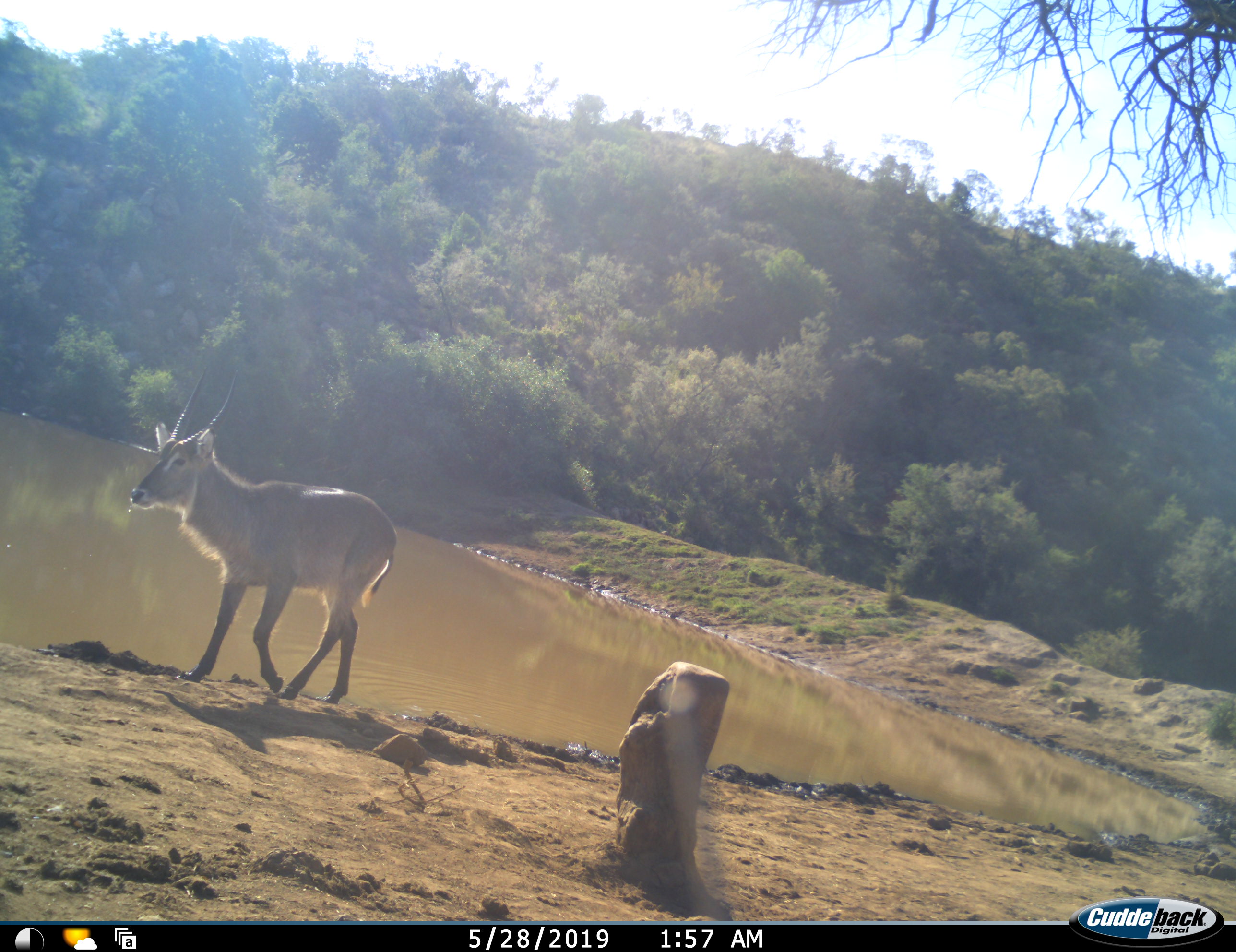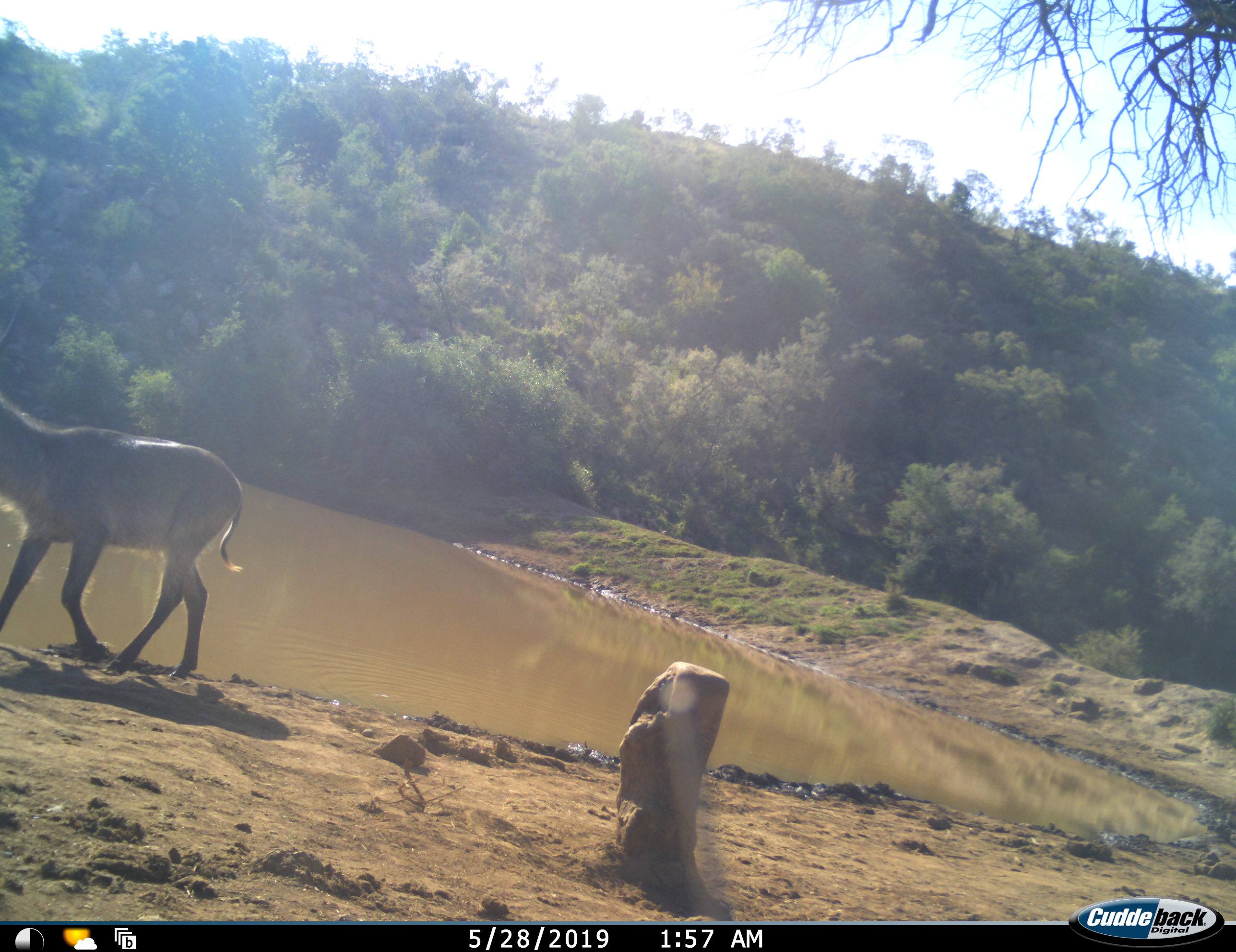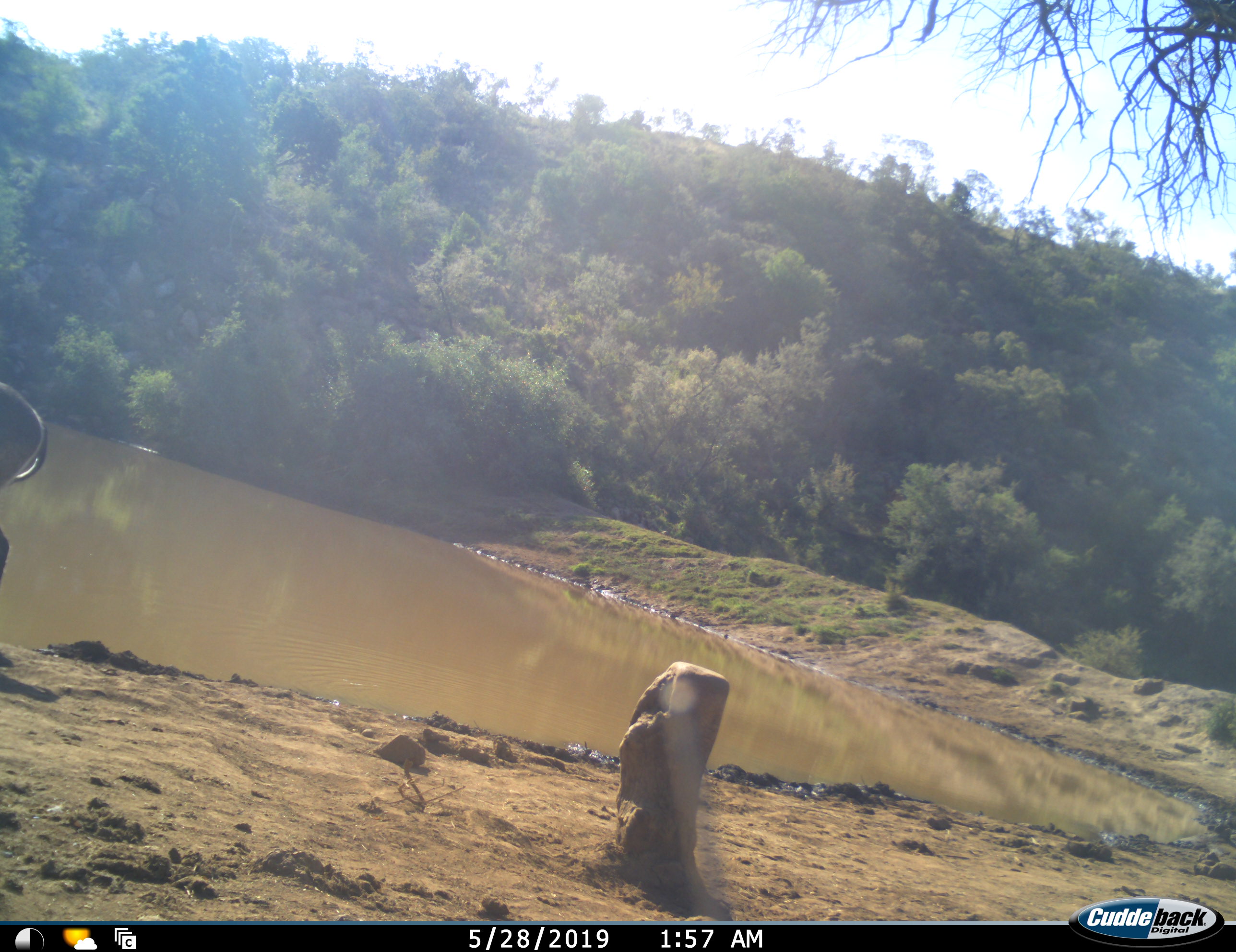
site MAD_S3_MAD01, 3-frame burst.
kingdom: Animalia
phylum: Chordata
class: Mammalia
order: Artiodactyla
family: Bovidae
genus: Kobus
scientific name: Kobus ellipsiprymnus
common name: waterbuck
Waterbuck (Kobus ellipsiprymnus), count 1. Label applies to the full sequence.